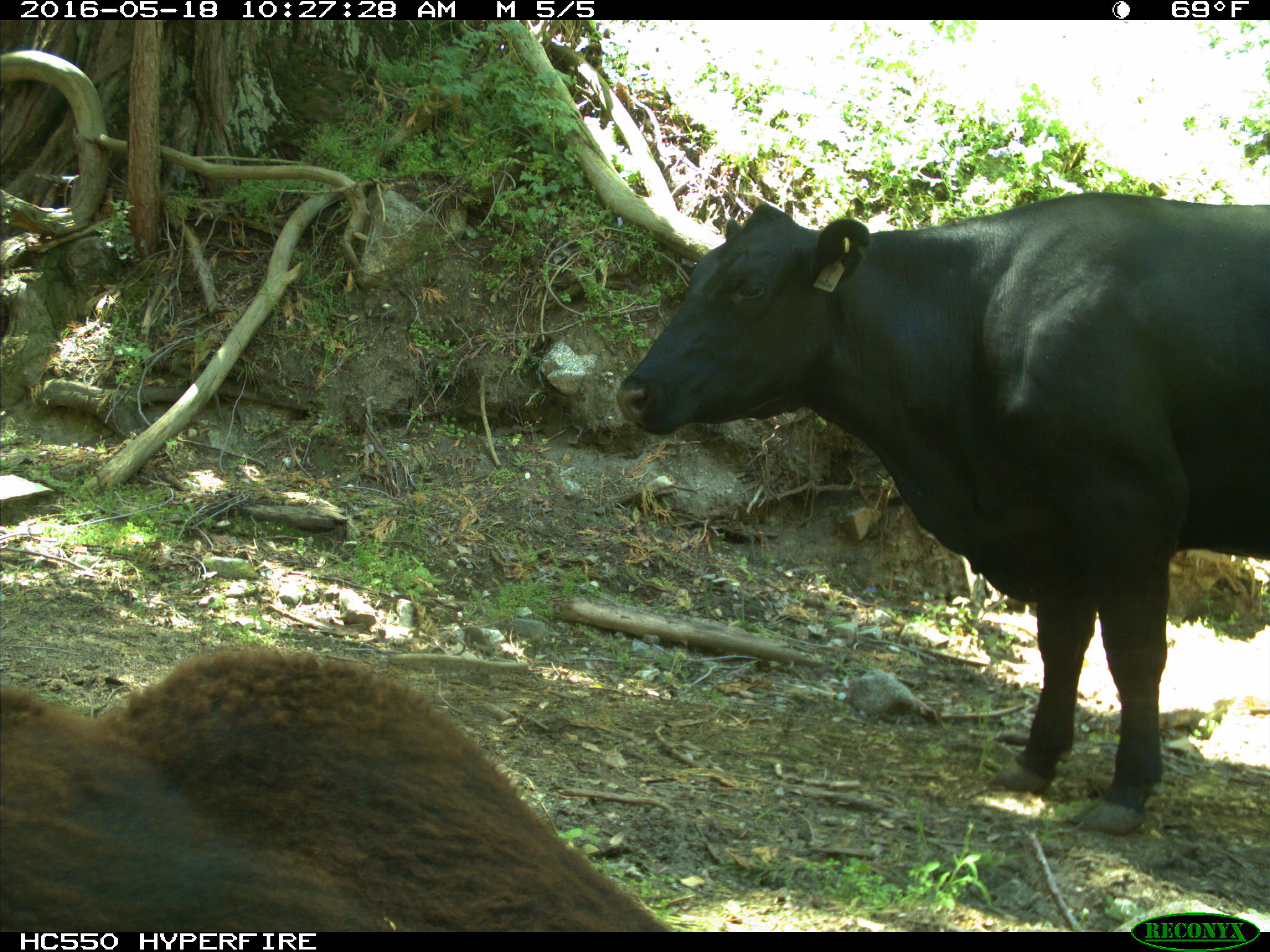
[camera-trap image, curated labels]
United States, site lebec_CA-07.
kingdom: Animalia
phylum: Chordata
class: Mammalia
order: Artiodactyla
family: Bovidae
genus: Bos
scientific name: Bos taurus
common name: domestic cow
Bos taurus (domestic cow).